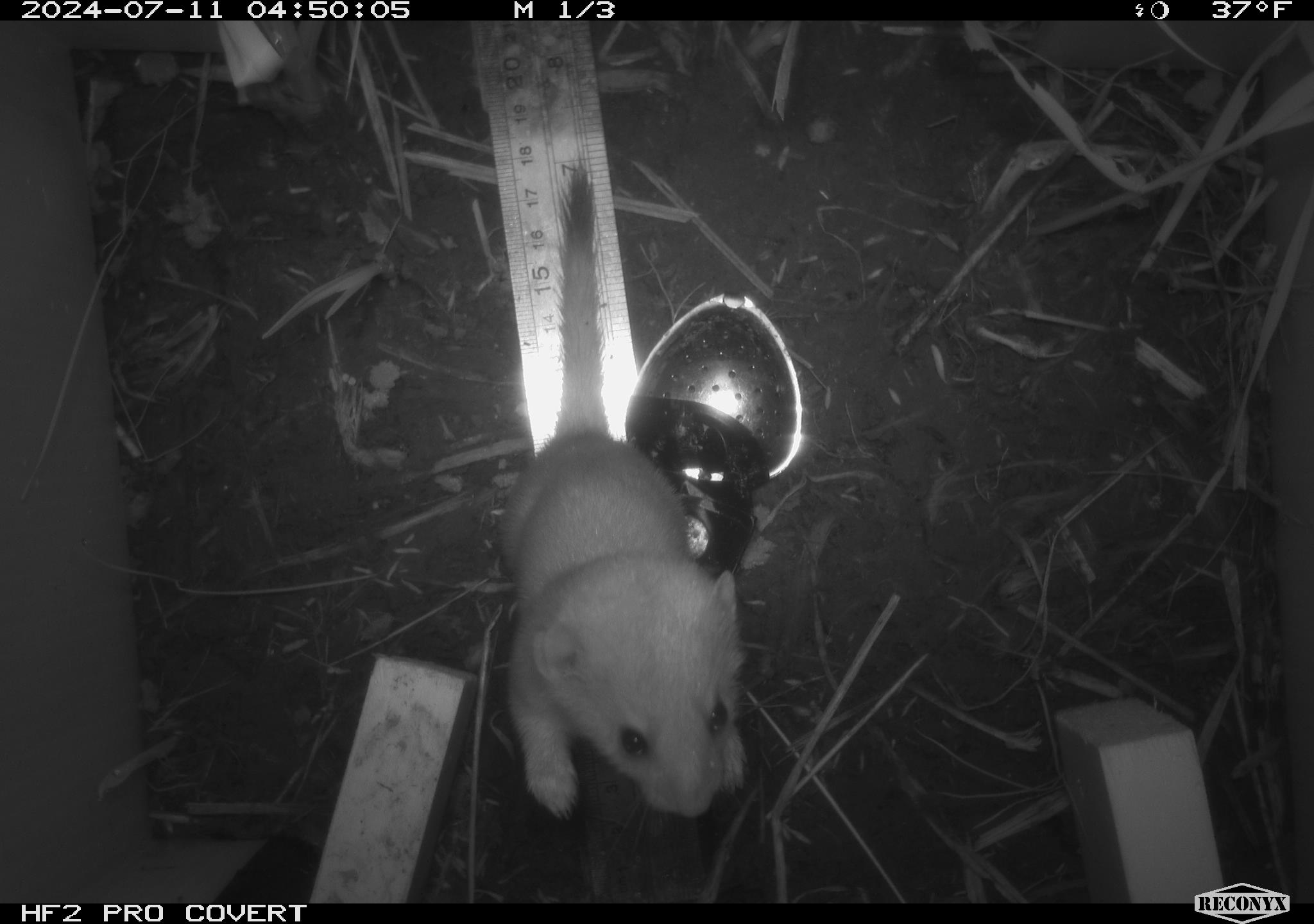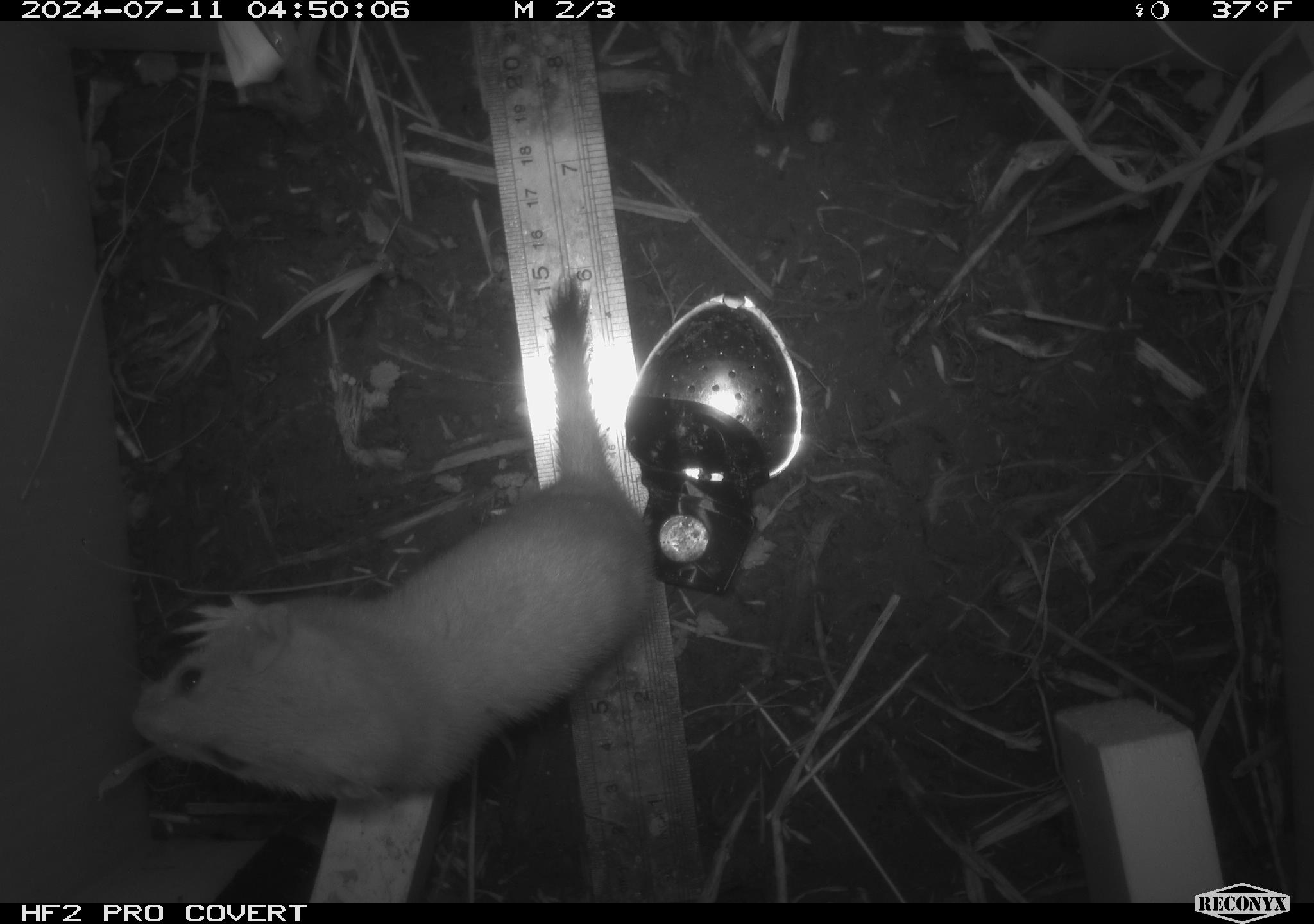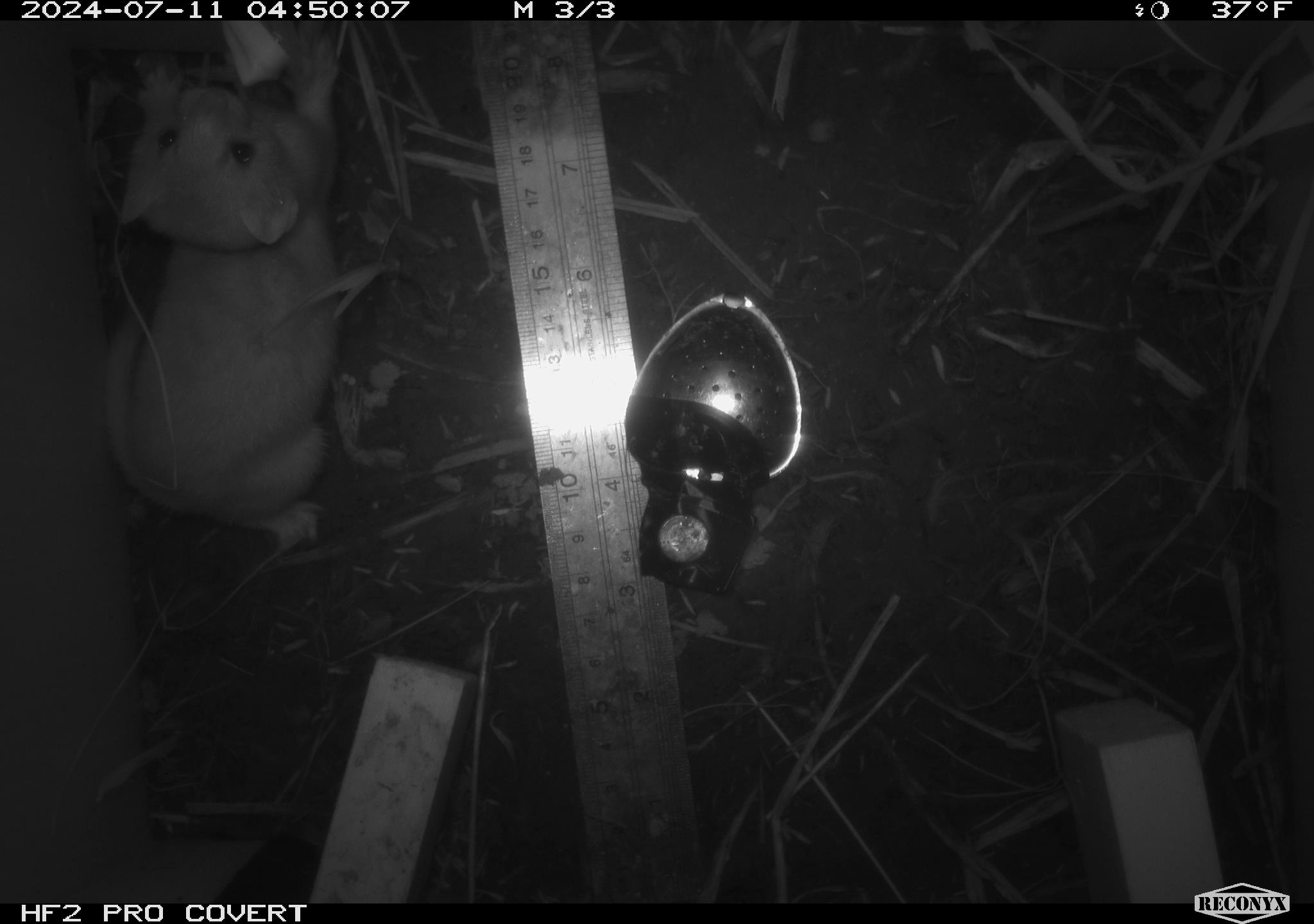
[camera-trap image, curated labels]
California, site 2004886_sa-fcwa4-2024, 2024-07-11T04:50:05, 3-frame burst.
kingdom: Animalia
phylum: Chordata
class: Mammalia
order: Carnivora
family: Mustelidae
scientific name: Mustelinae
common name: true weasels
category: mustelinae subfamily